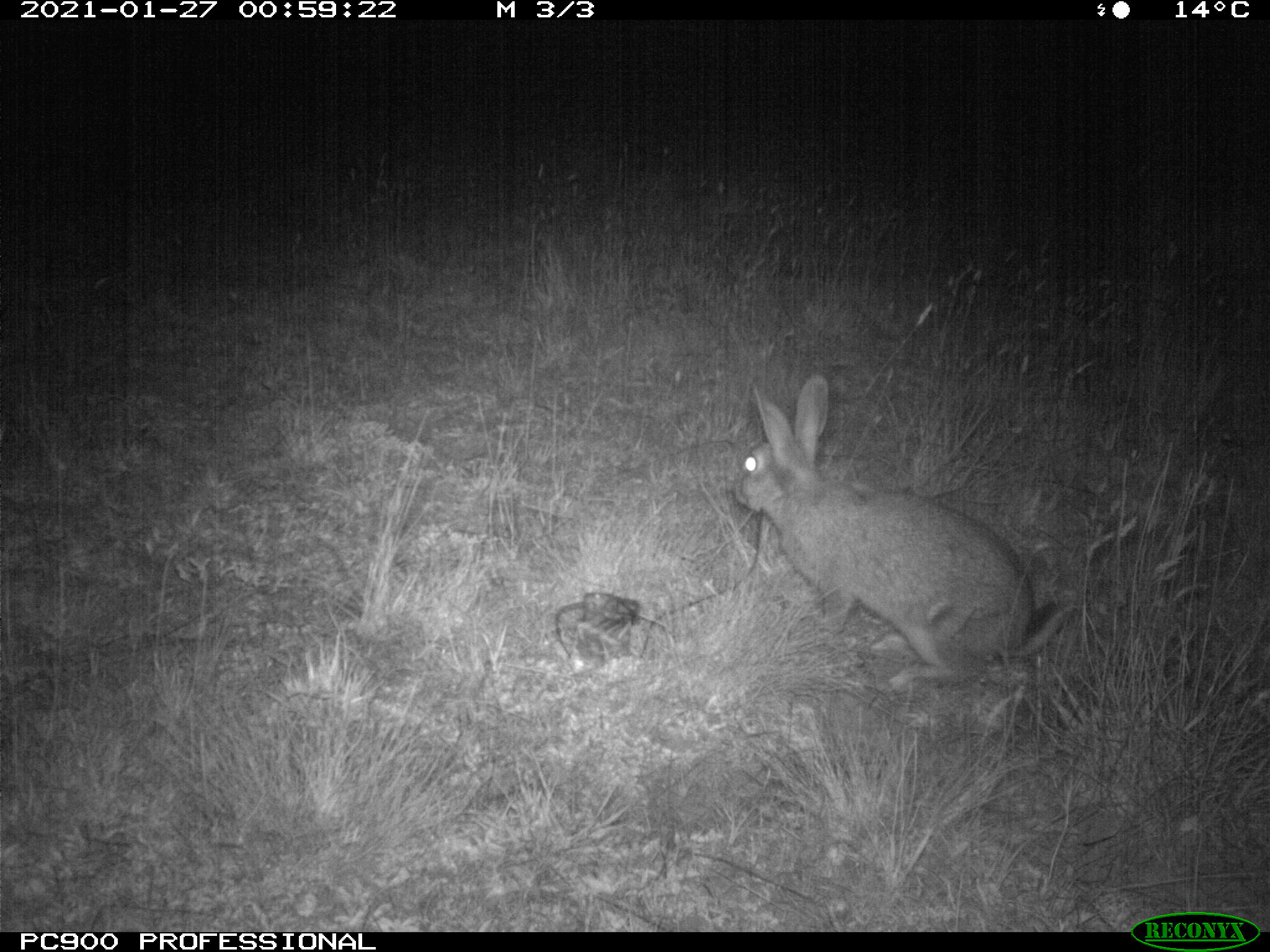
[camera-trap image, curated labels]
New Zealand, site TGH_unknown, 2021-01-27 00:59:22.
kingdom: Animalia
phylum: Chordata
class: Mammalia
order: Lagomorpha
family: Leporidae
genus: Oryctolagus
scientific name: Oryctolagus cuniculus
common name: european rabbit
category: rabbit